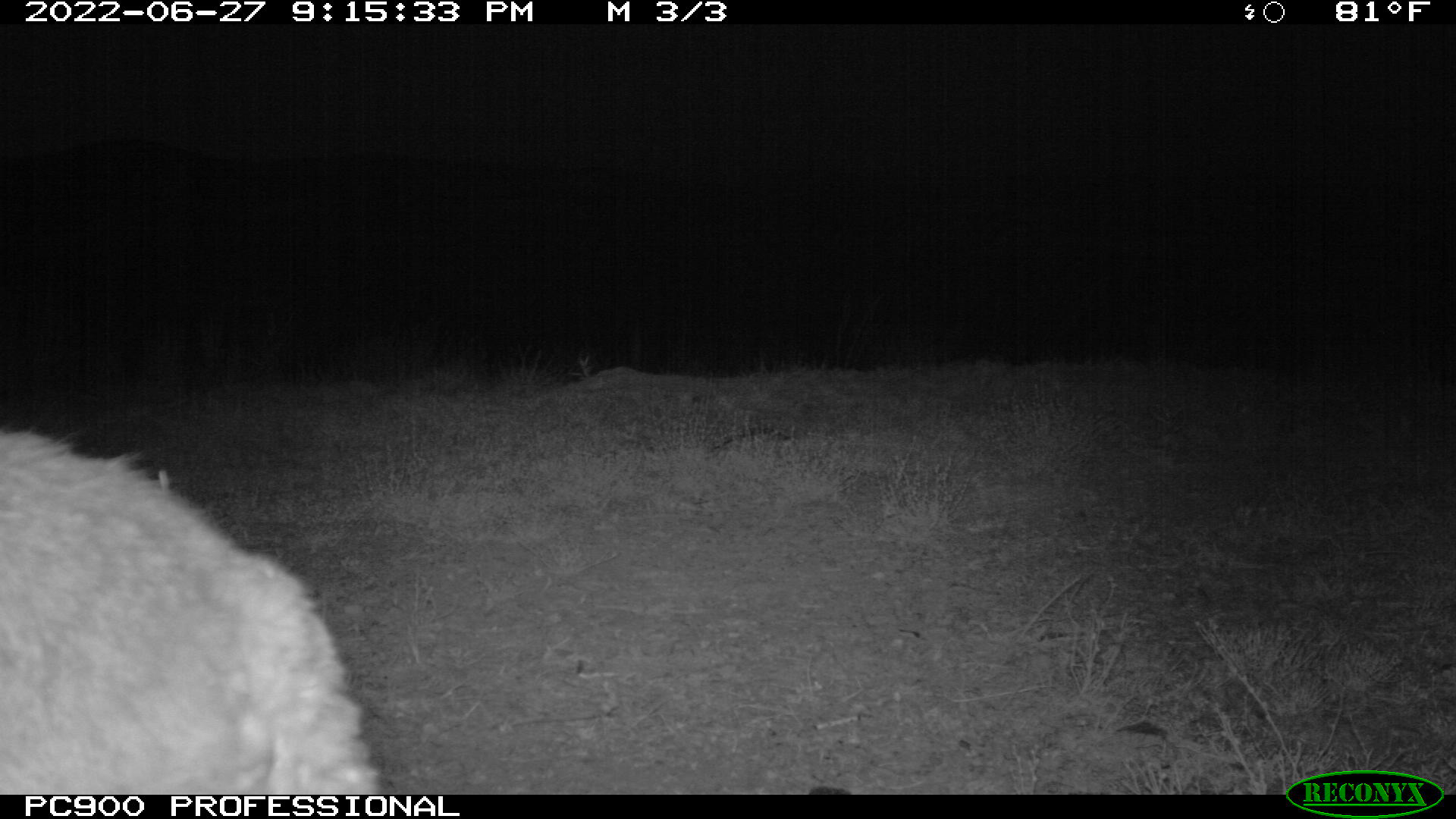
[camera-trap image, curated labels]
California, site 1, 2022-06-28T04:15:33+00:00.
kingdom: Animalia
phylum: Chordata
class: Mammalia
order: Carnivora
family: Canidae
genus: Urocyon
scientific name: Urocyon cinereoargenteus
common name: gray fox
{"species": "gray fox (Urocyon cinereoargenteus)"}